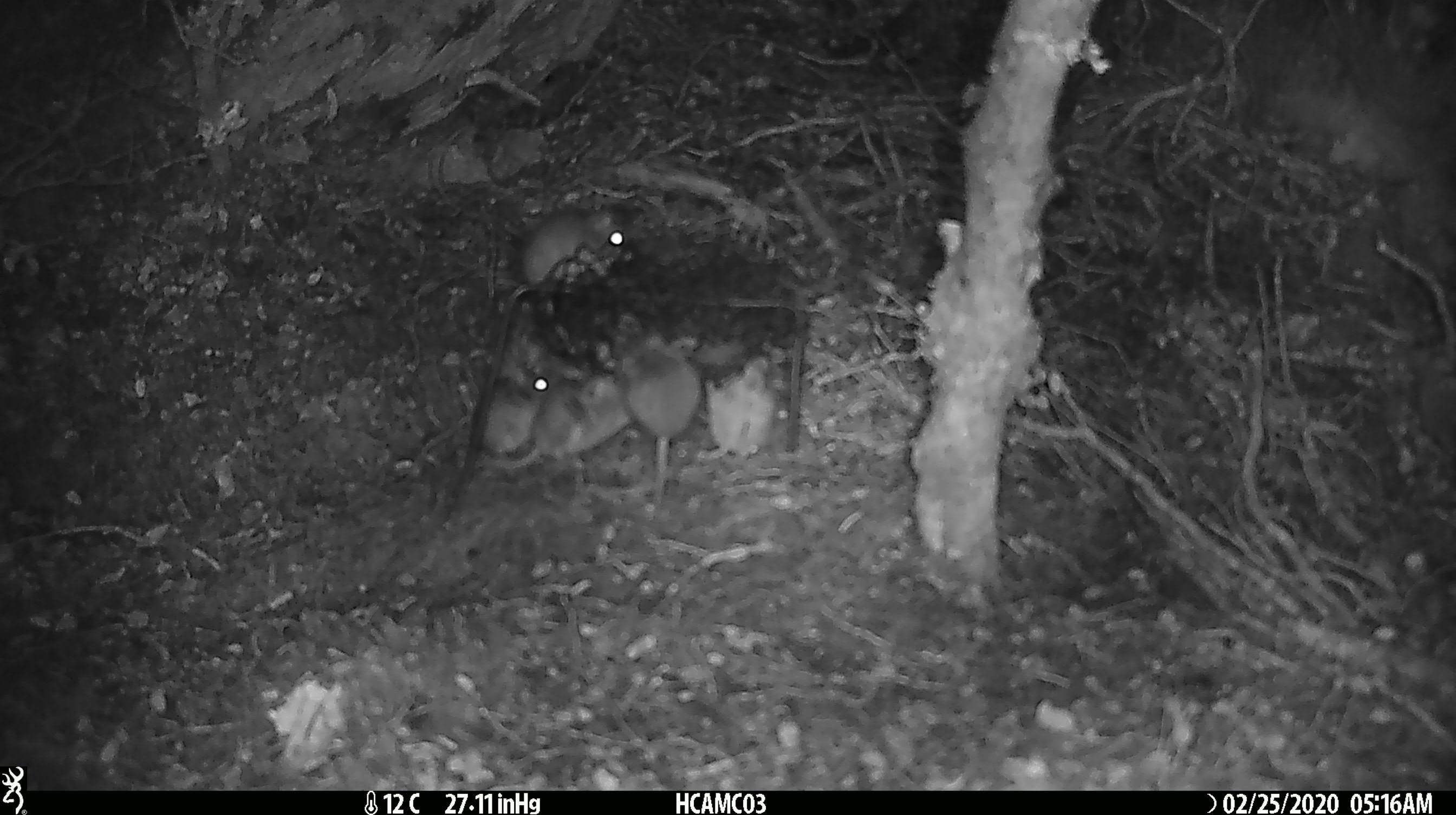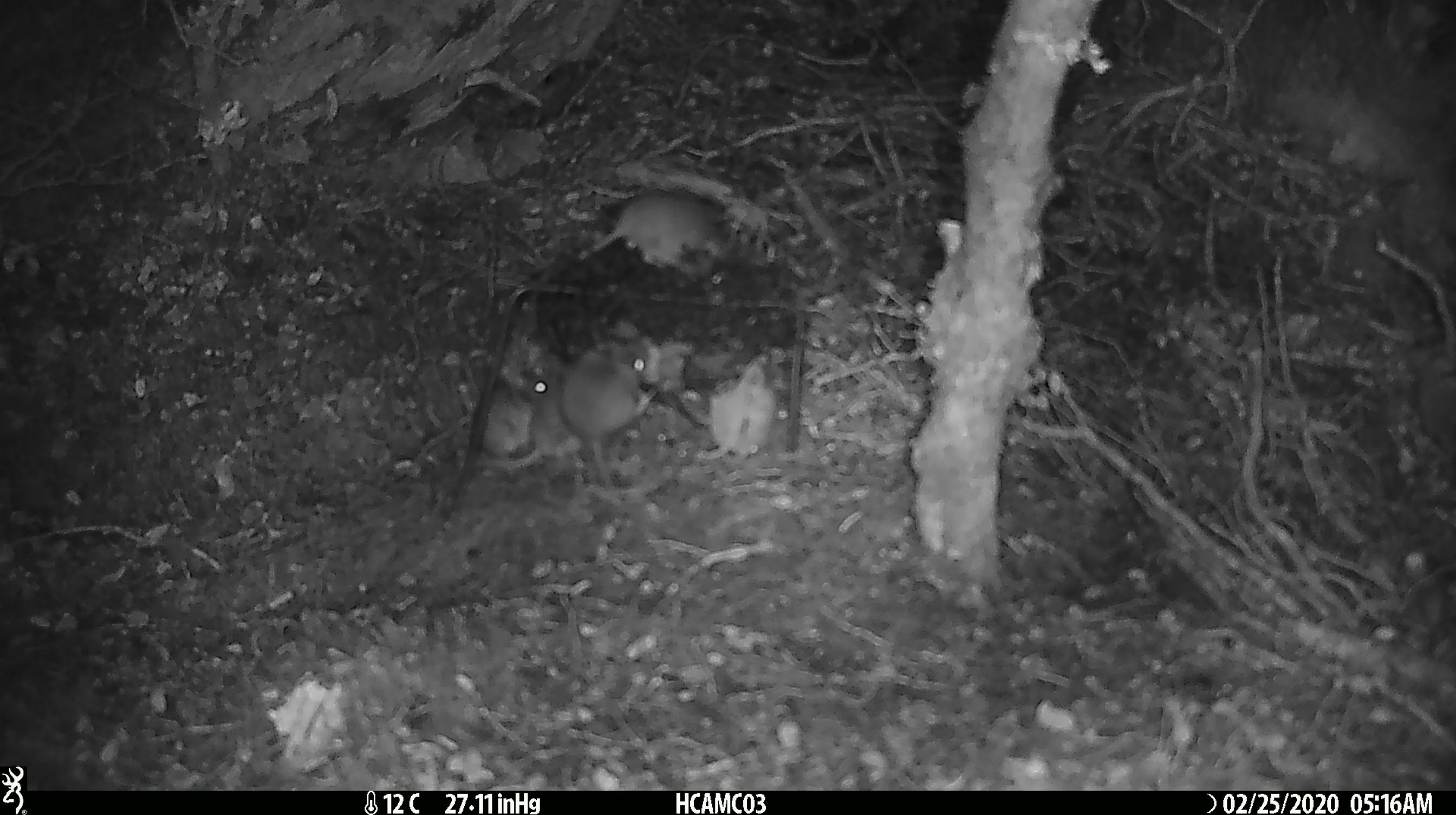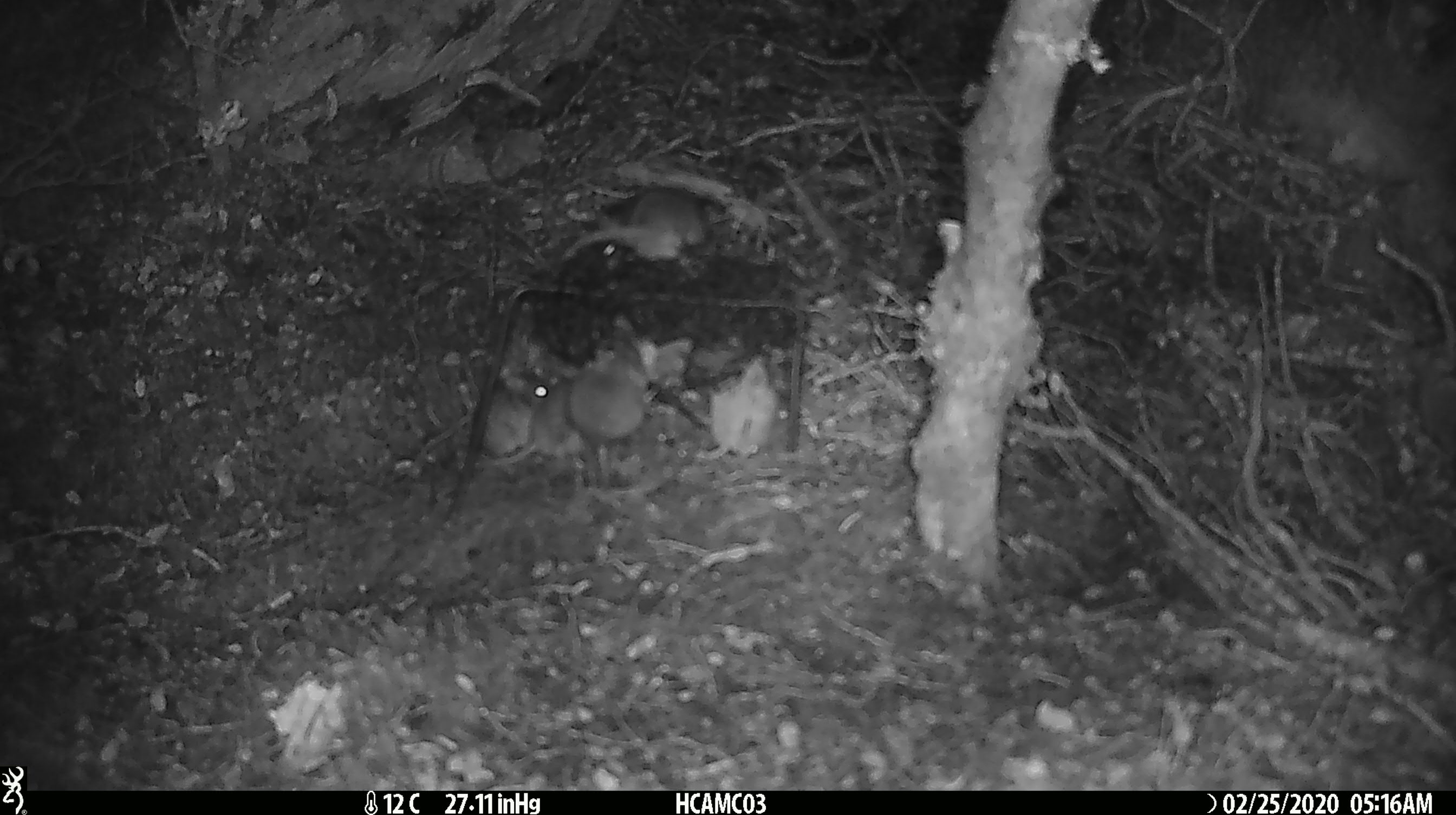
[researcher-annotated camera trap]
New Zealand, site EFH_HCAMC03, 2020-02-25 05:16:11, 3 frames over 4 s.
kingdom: Animalia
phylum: Chordata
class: Mammalia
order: Rodentia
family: Muridae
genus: Mus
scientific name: Mus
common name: mouse